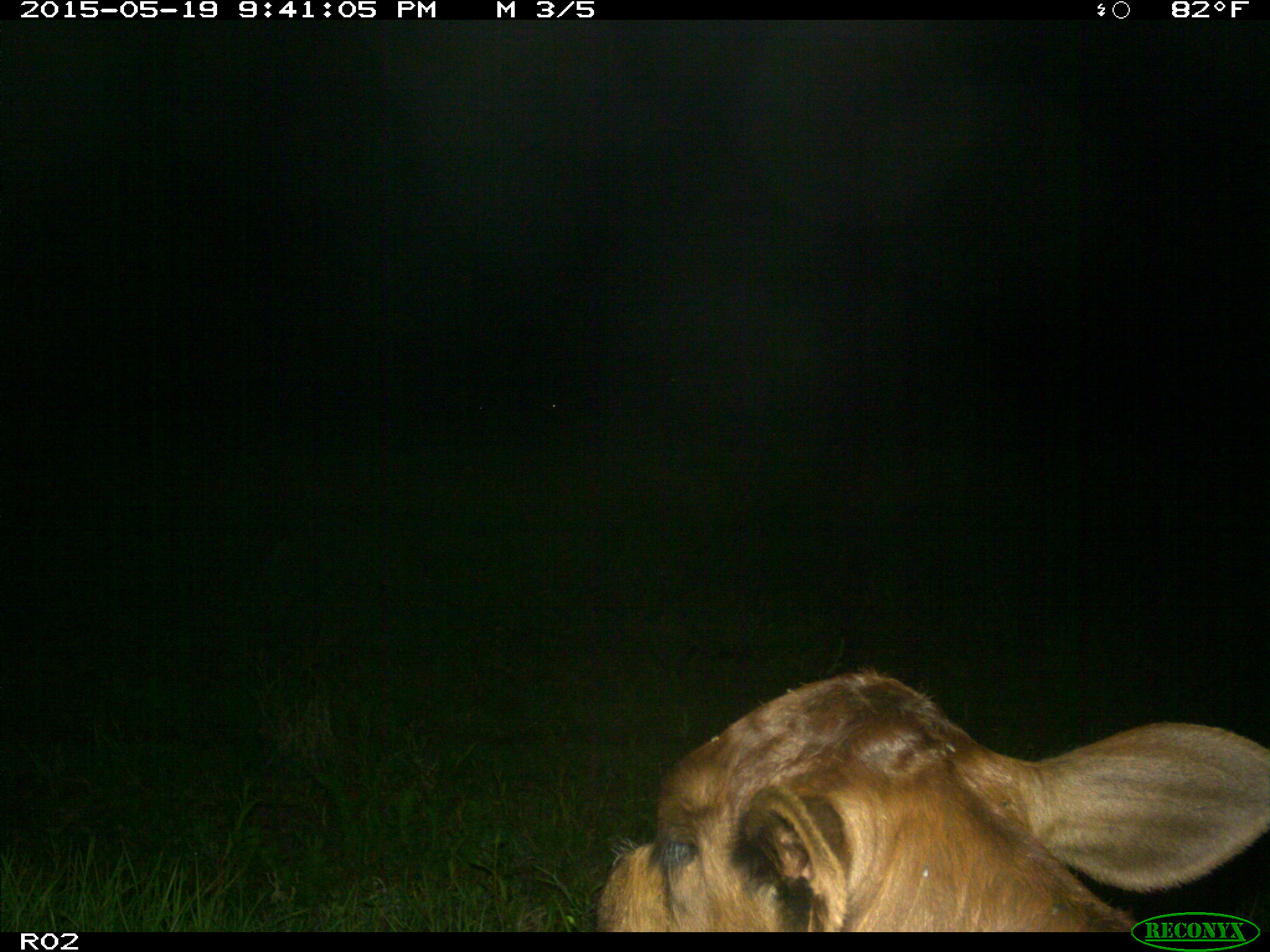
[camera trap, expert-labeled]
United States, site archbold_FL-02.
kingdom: Animalia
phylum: Chordata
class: Mammalia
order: Artiodactyla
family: Bovidae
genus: Bos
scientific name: Bos taurus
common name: domestic cow